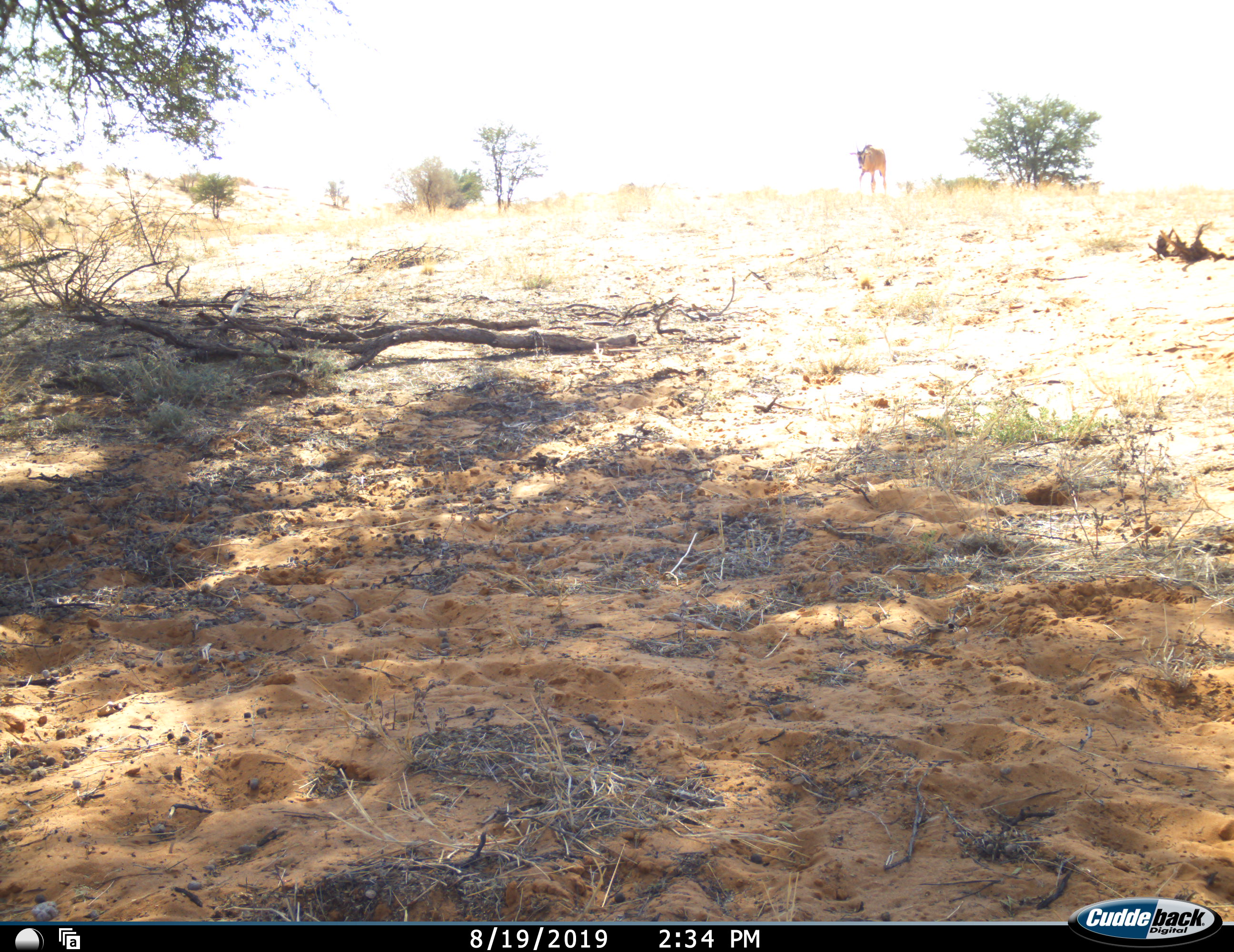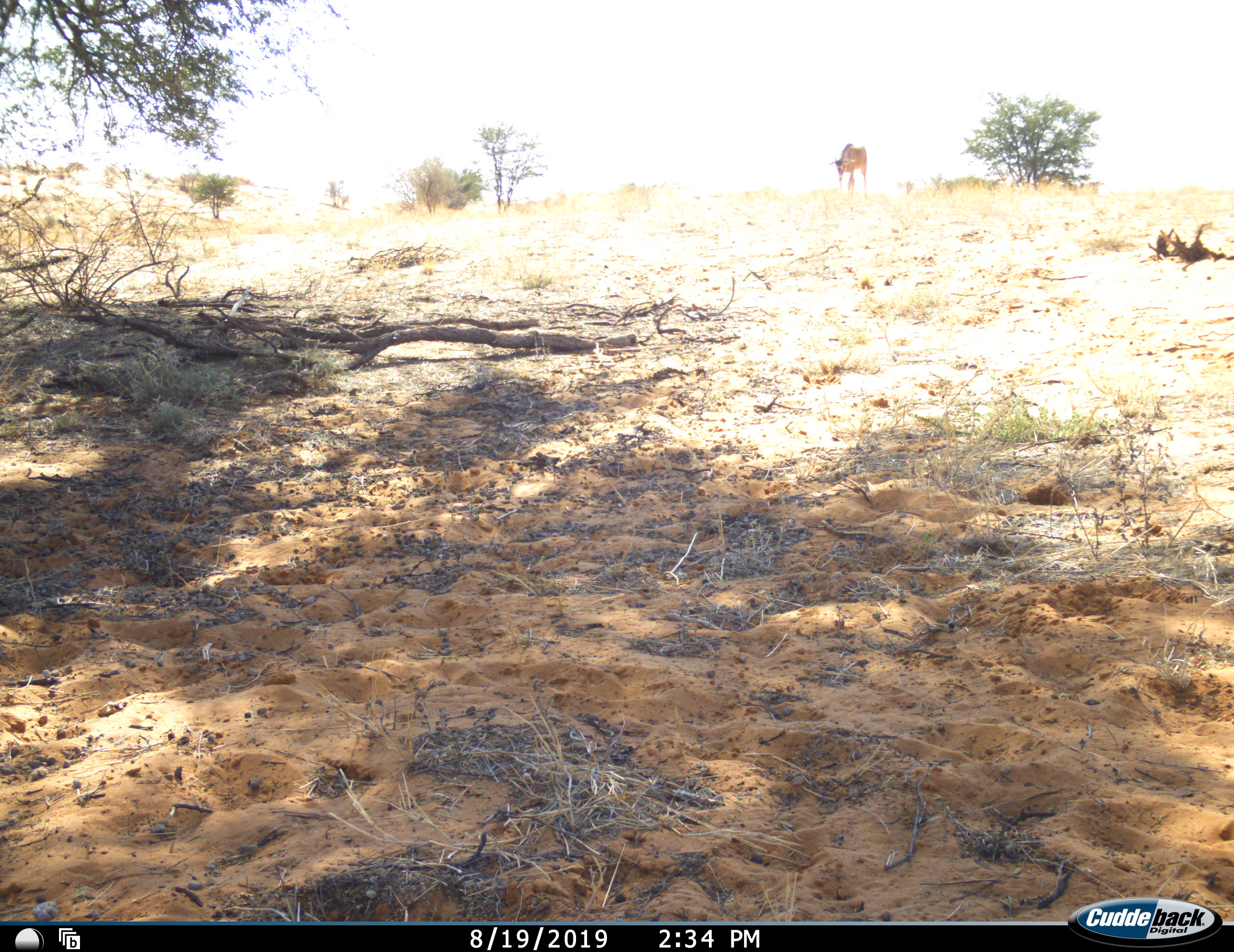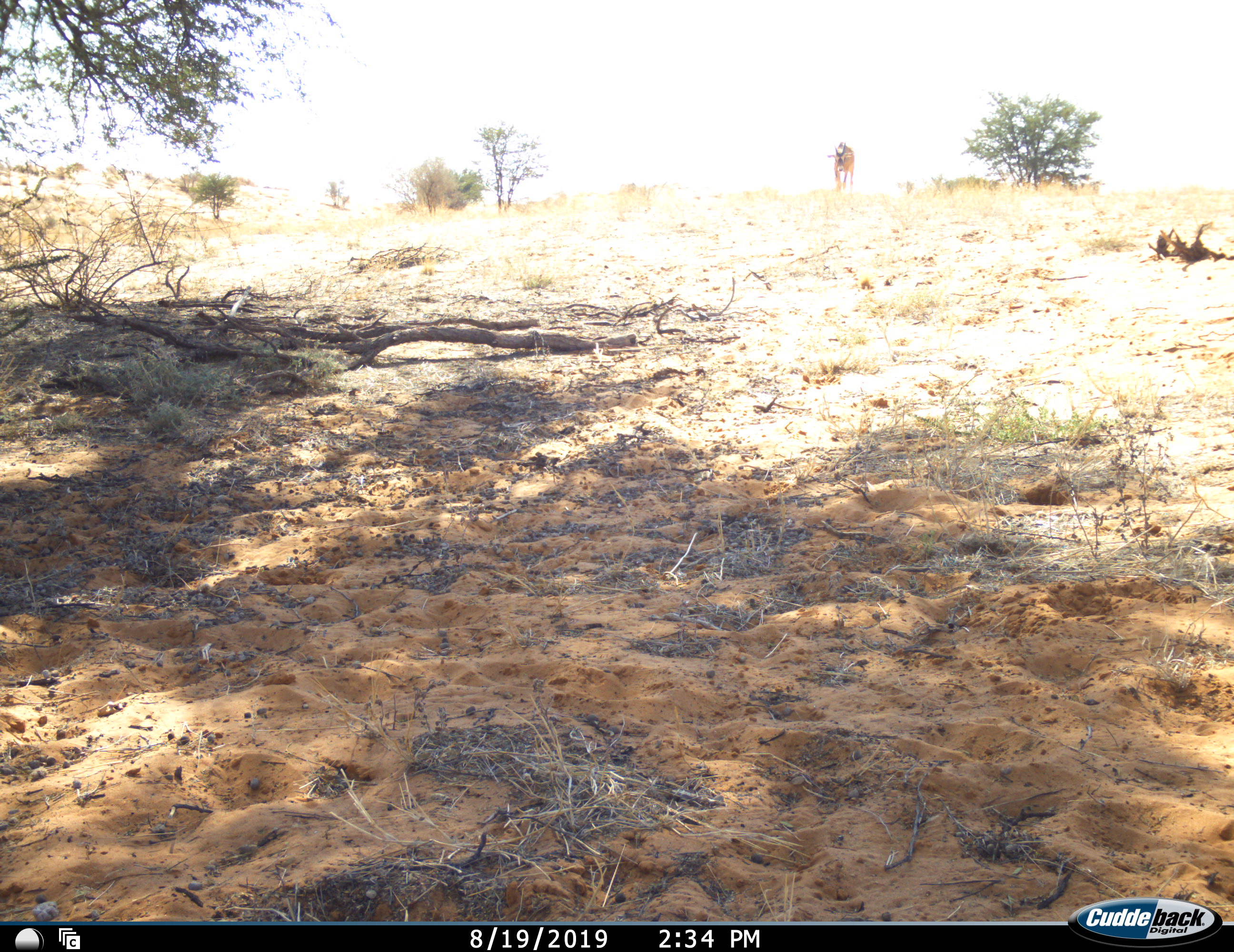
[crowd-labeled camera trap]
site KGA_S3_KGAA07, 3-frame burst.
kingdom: Animalia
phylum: Chordata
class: Mammalia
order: Artiodactyla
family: Bovidae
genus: Oryx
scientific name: Oryx gazella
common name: gemsbok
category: oryx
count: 1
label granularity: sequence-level